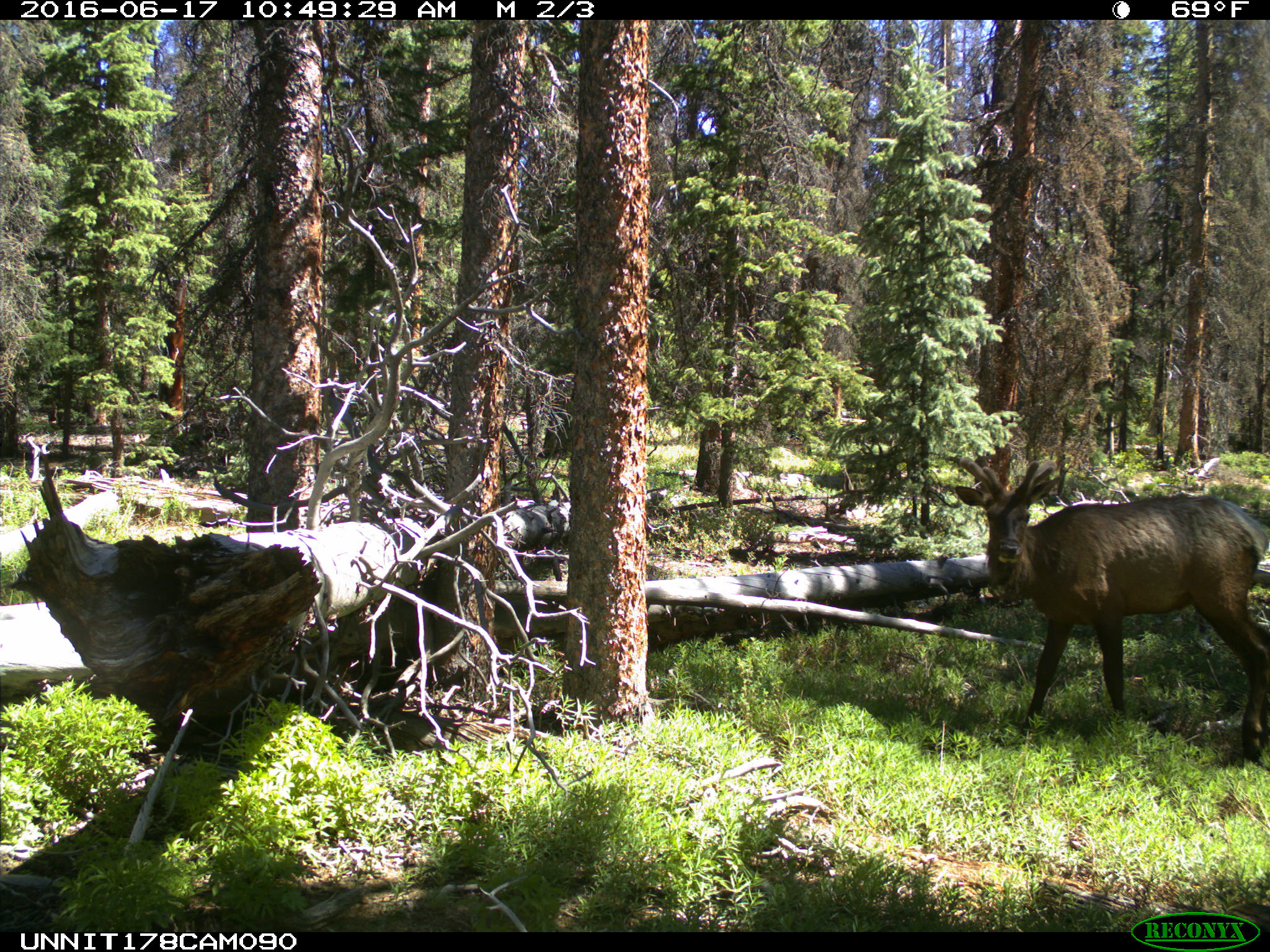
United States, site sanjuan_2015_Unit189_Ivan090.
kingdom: Animalia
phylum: Chordata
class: Mammalia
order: Artiodactyla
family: Cervidae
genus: Cervus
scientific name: Cervus elaphus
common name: red deer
Cervus elaphus (red deer).